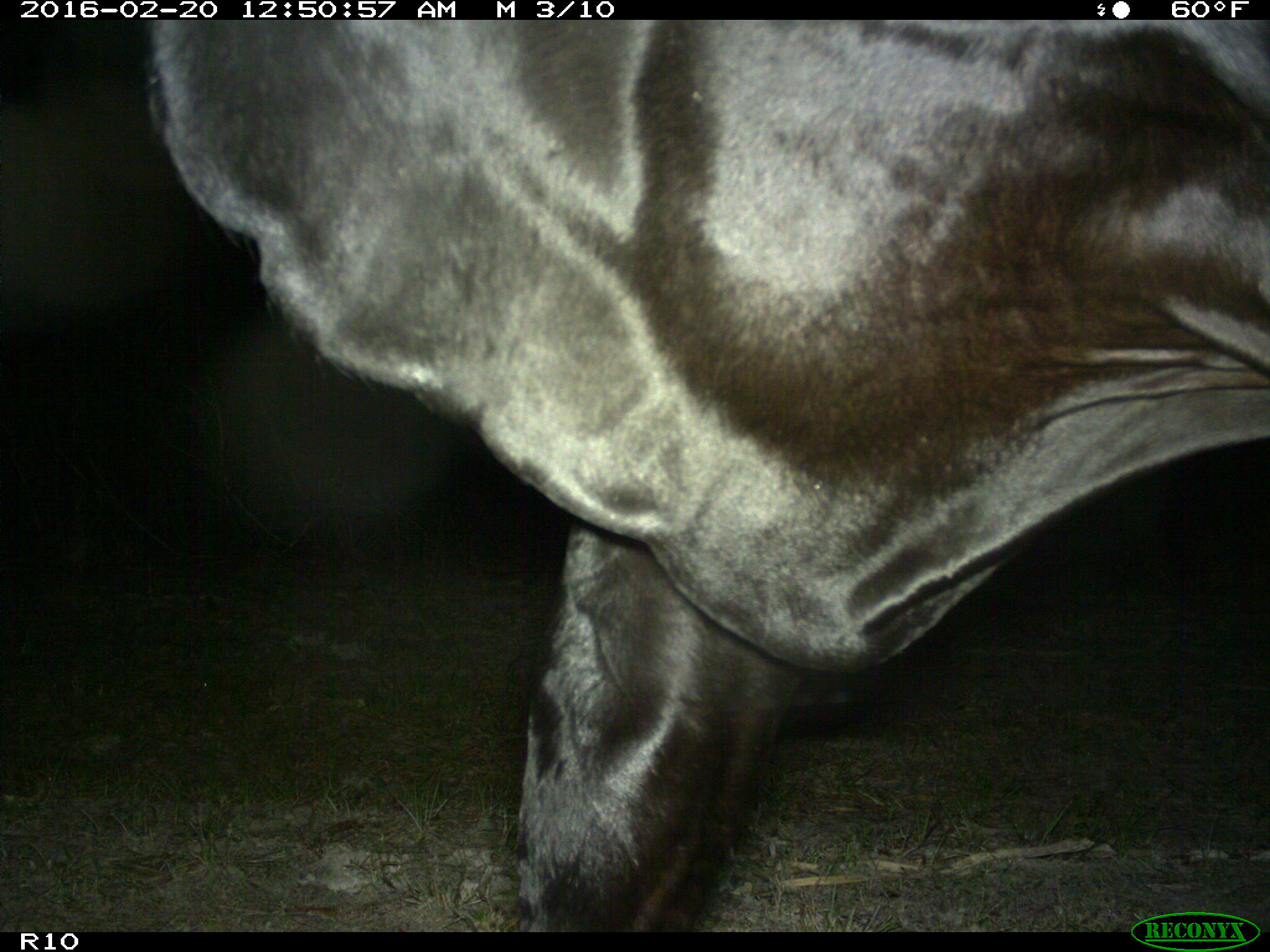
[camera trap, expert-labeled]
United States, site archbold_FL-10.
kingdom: Animalia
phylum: Chordata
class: Mammalia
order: Artiodactyla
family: Bovidae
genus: Bos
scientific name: Bos taurus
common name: domestic cow